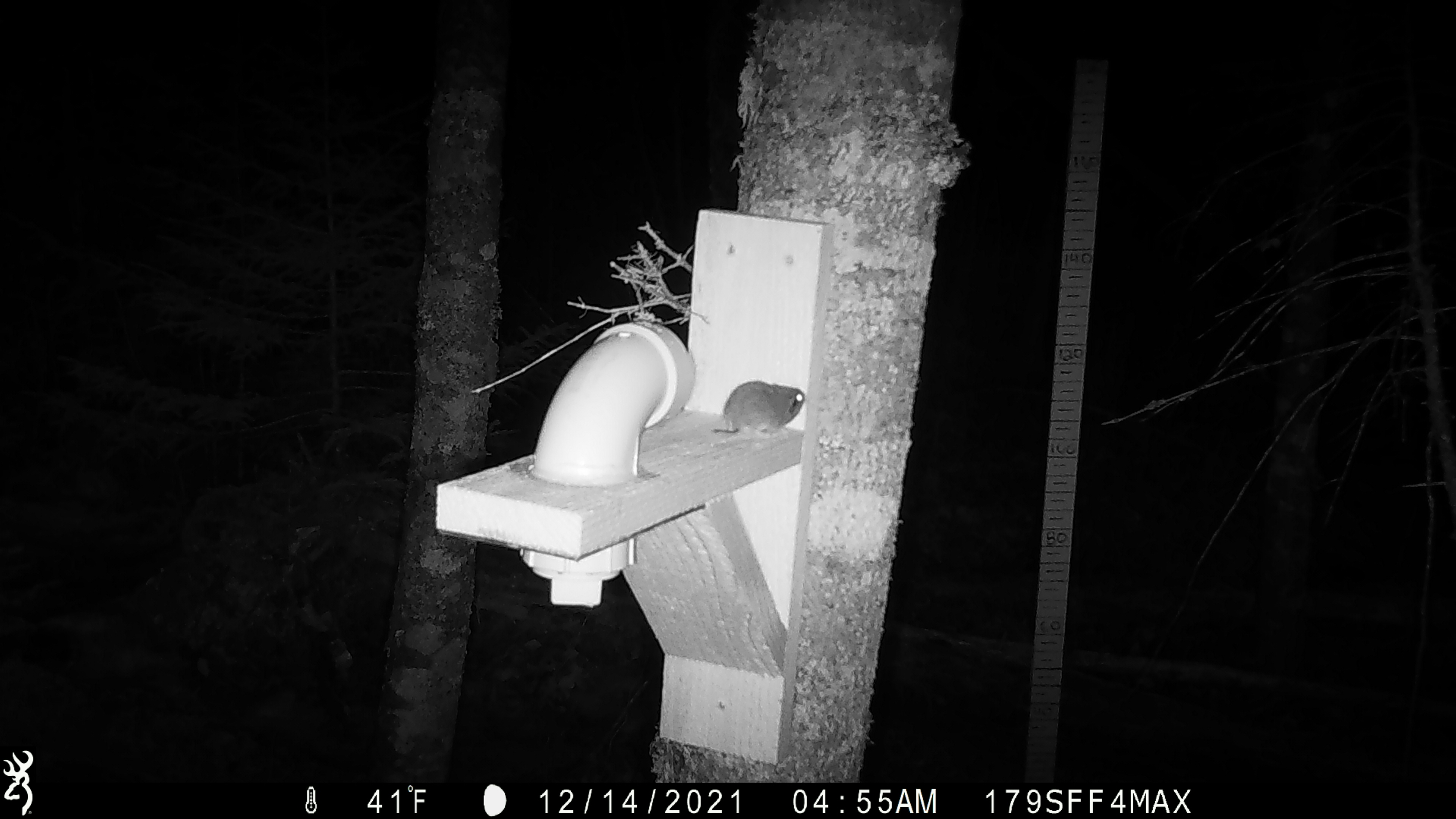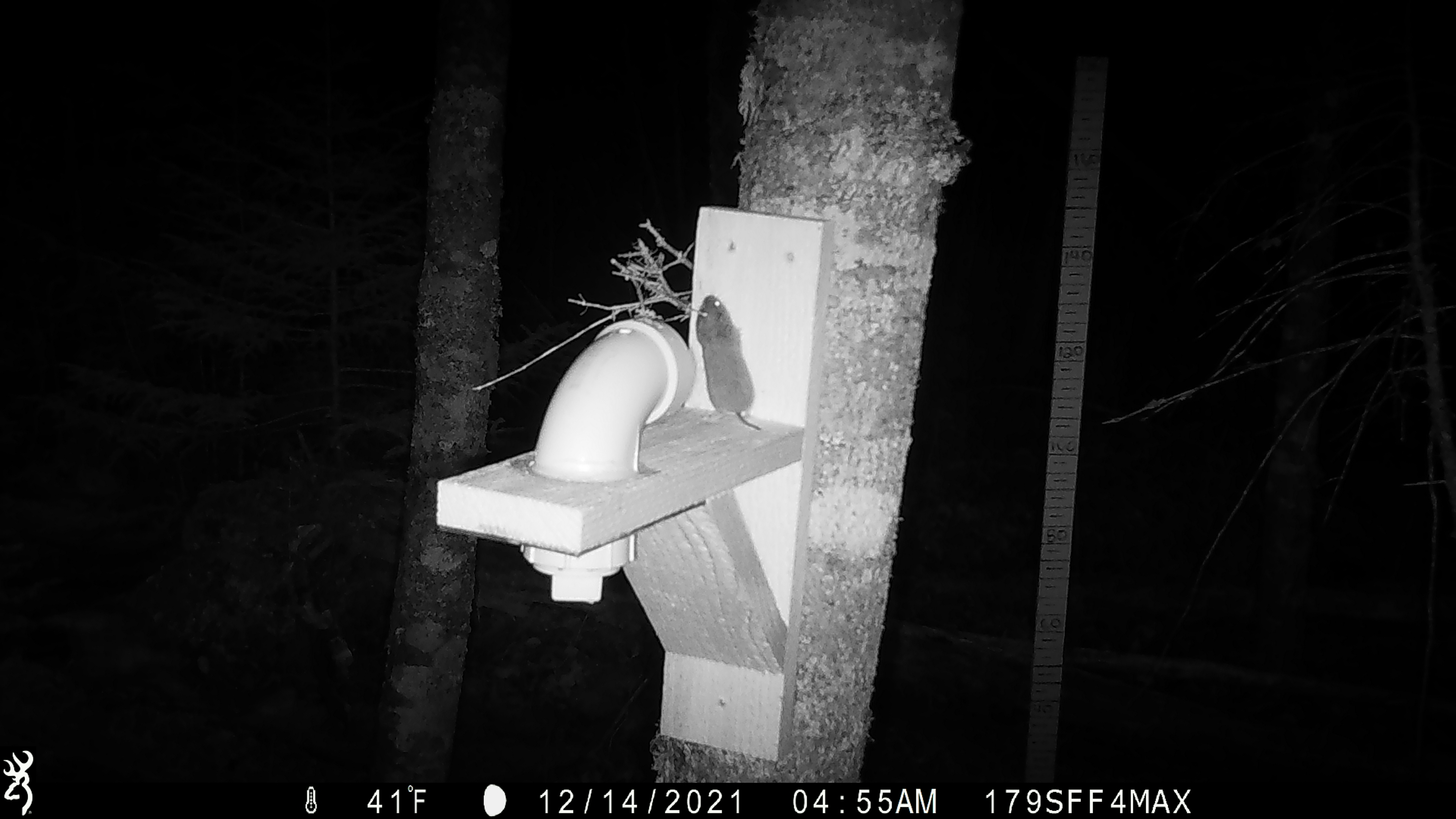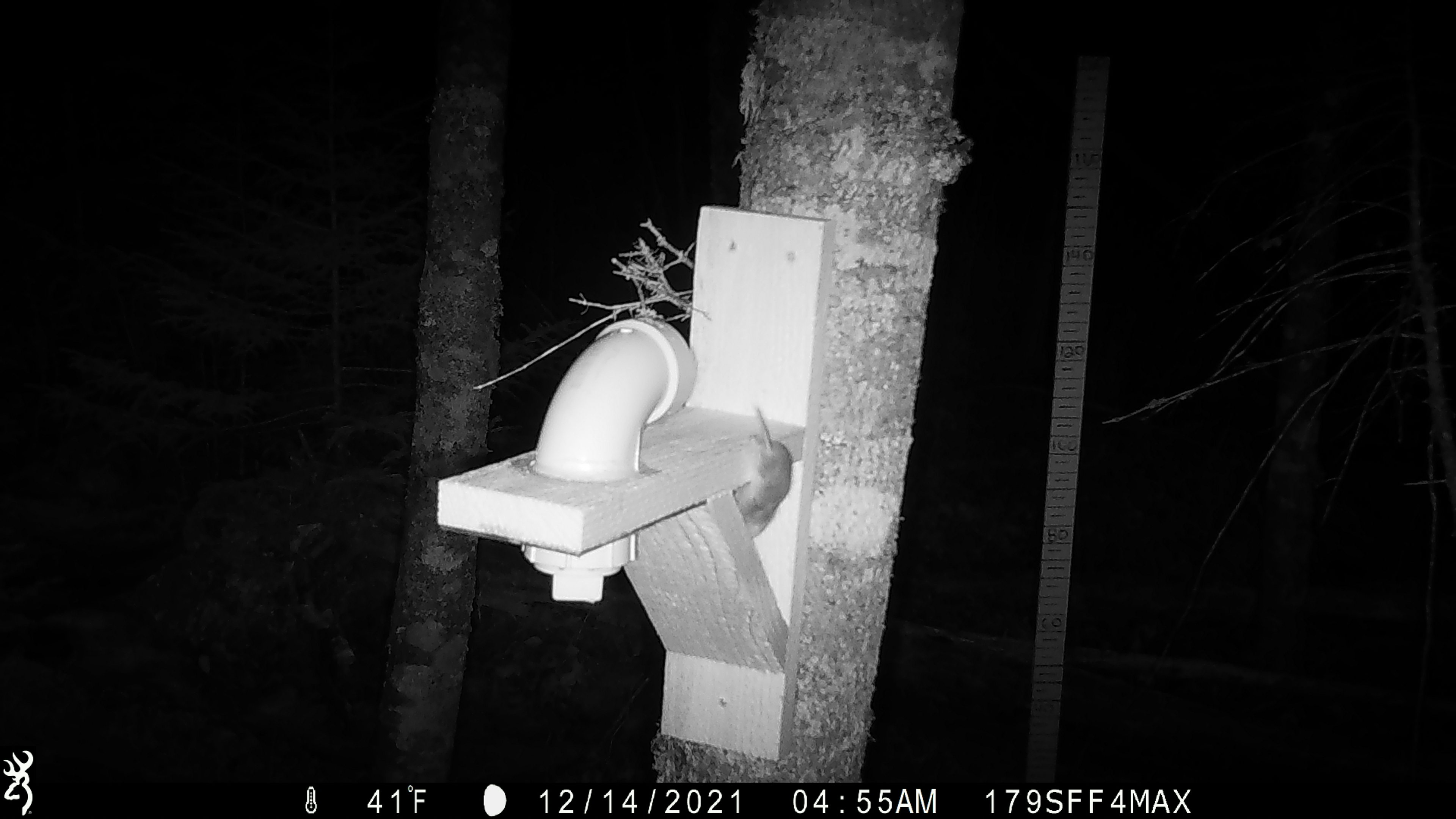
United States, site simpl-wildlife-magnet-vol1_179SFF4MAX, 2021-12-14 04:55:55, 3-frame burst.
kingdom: Animalia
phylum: Chordata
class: Mammalia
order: Rodentia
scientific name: Rodentia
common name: mouse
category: mouse sp.